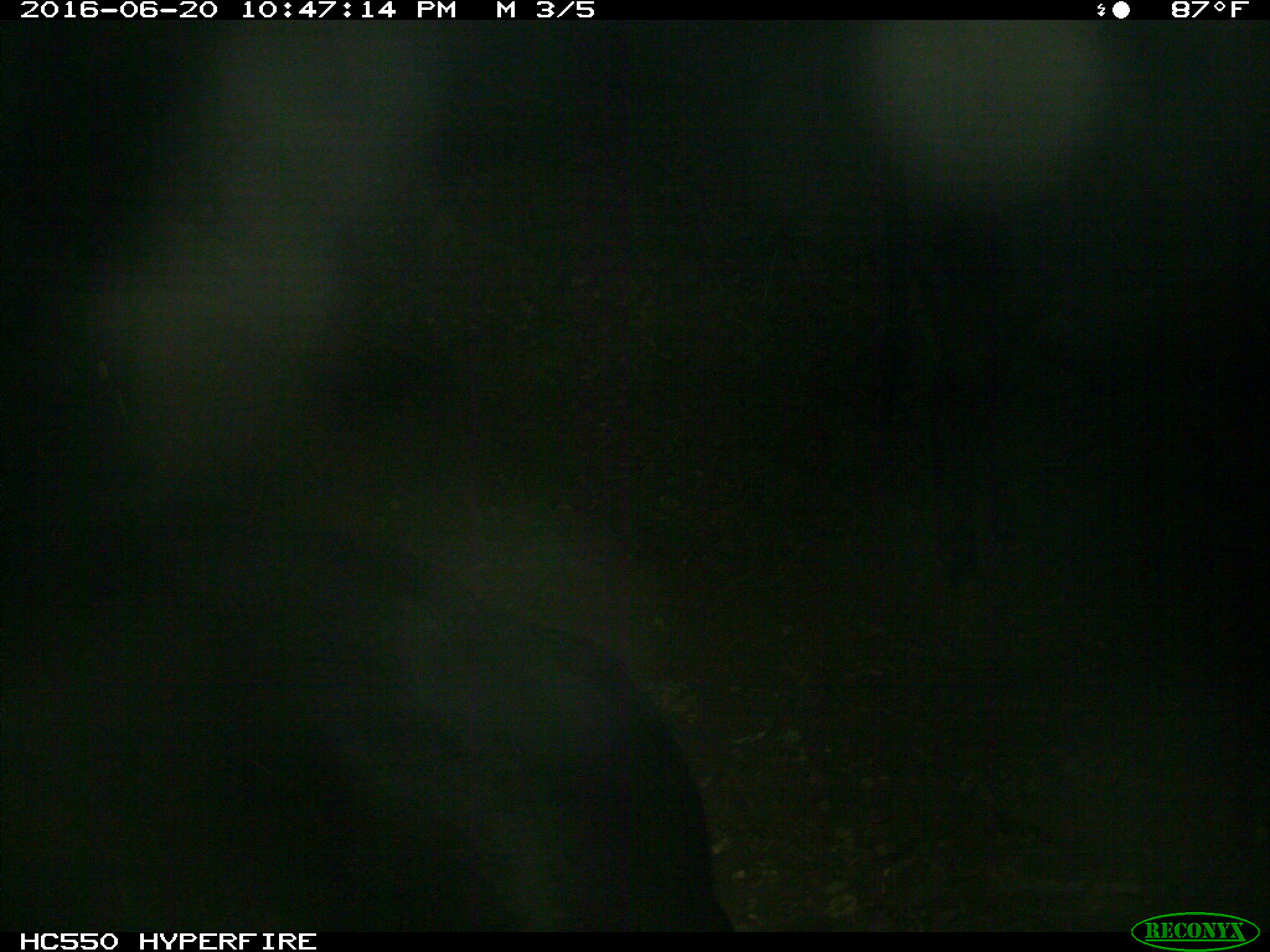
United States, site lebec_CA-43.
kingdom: Animalia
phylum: Chordata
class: Mammalia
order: Artiodactyla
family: Bovidae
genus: Bos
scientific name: Bos taurus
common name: domestic cow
Bos taurus (domestic cow).